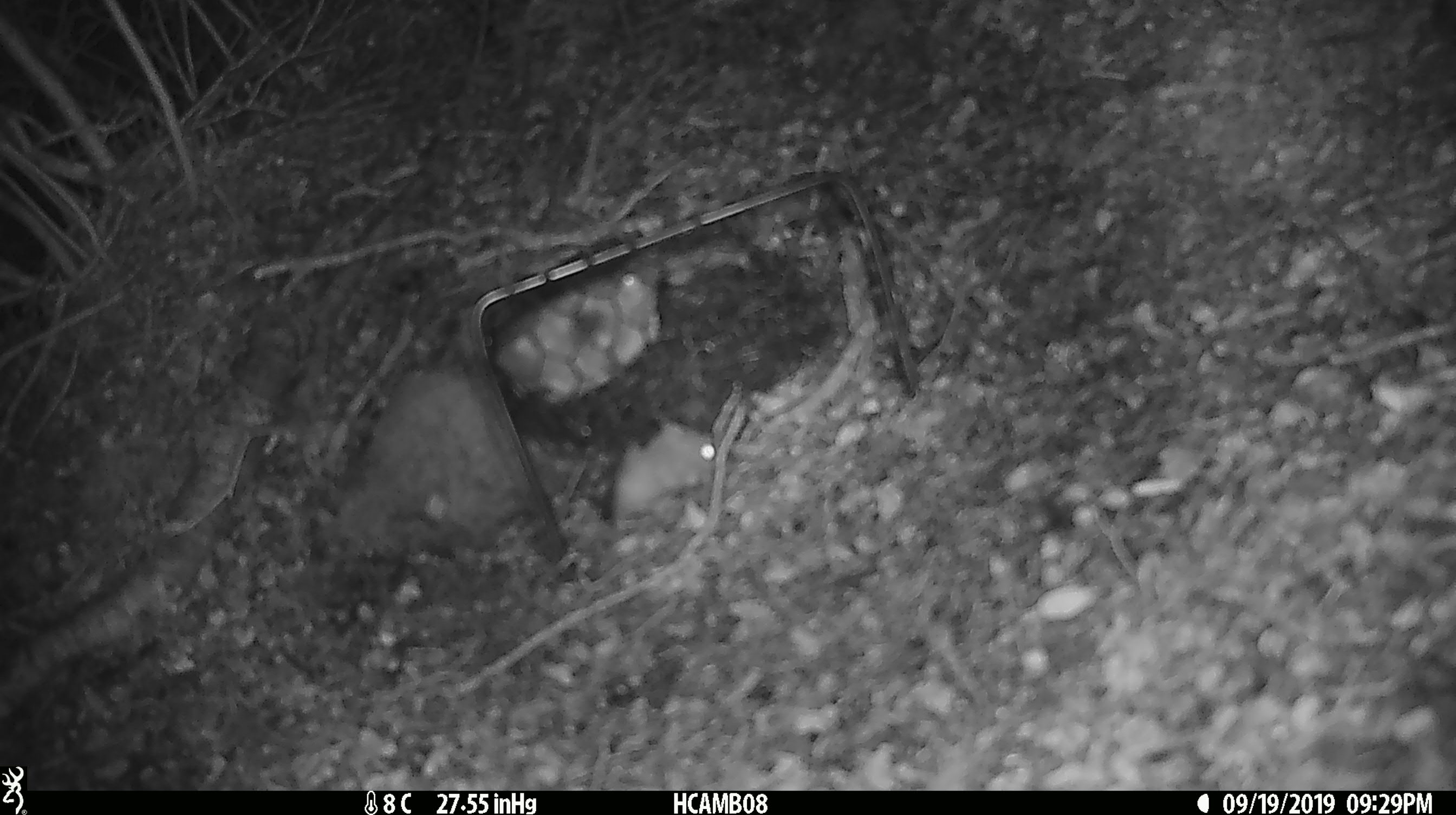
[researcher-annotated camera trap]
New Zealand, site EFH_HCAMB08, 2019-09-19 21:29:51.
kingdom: Animalia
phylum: Chordata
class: Mammalia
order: Rodentia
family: Muridae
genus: Mus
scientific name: Mus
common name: mouse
Mouse (Mus).